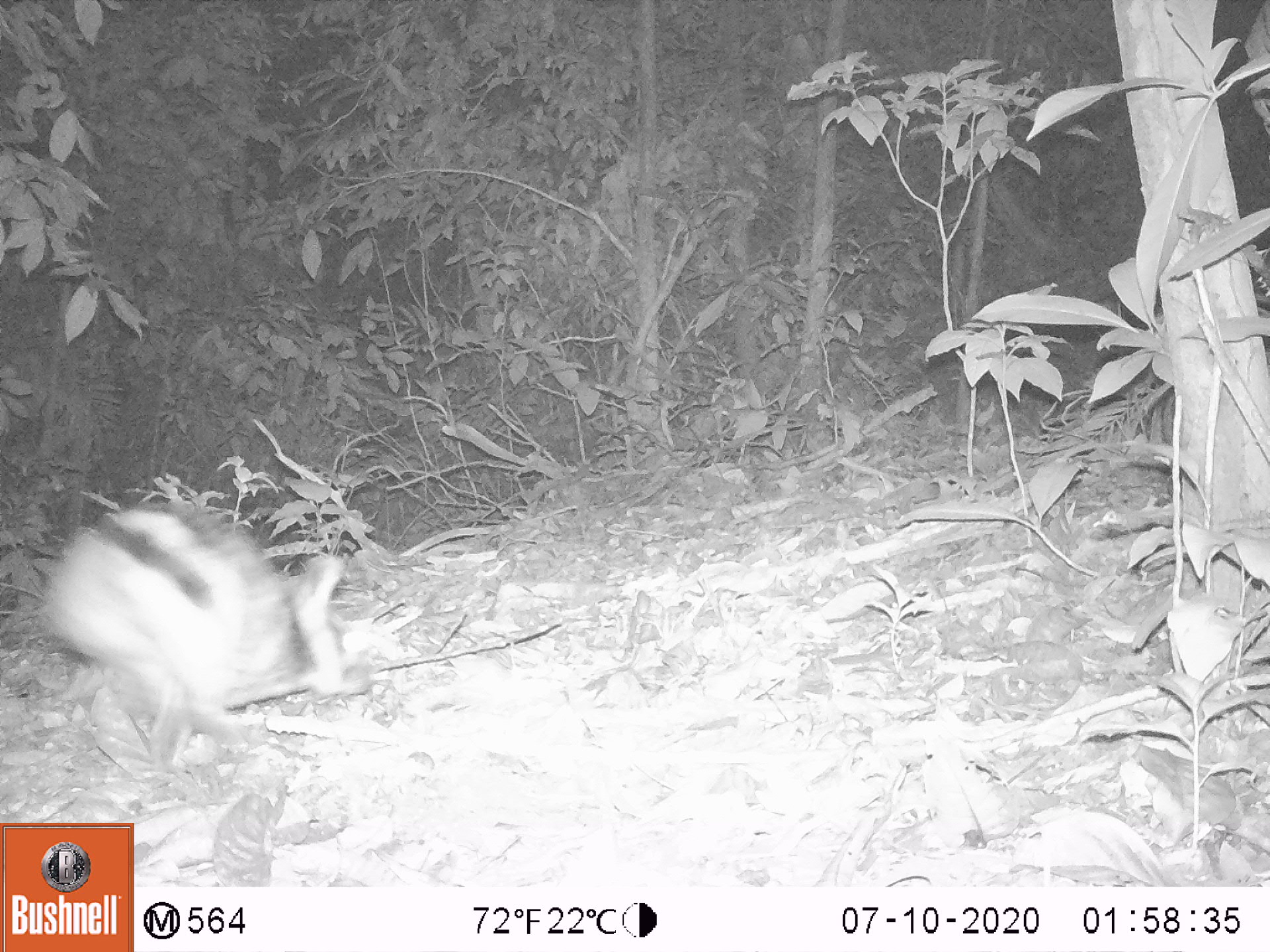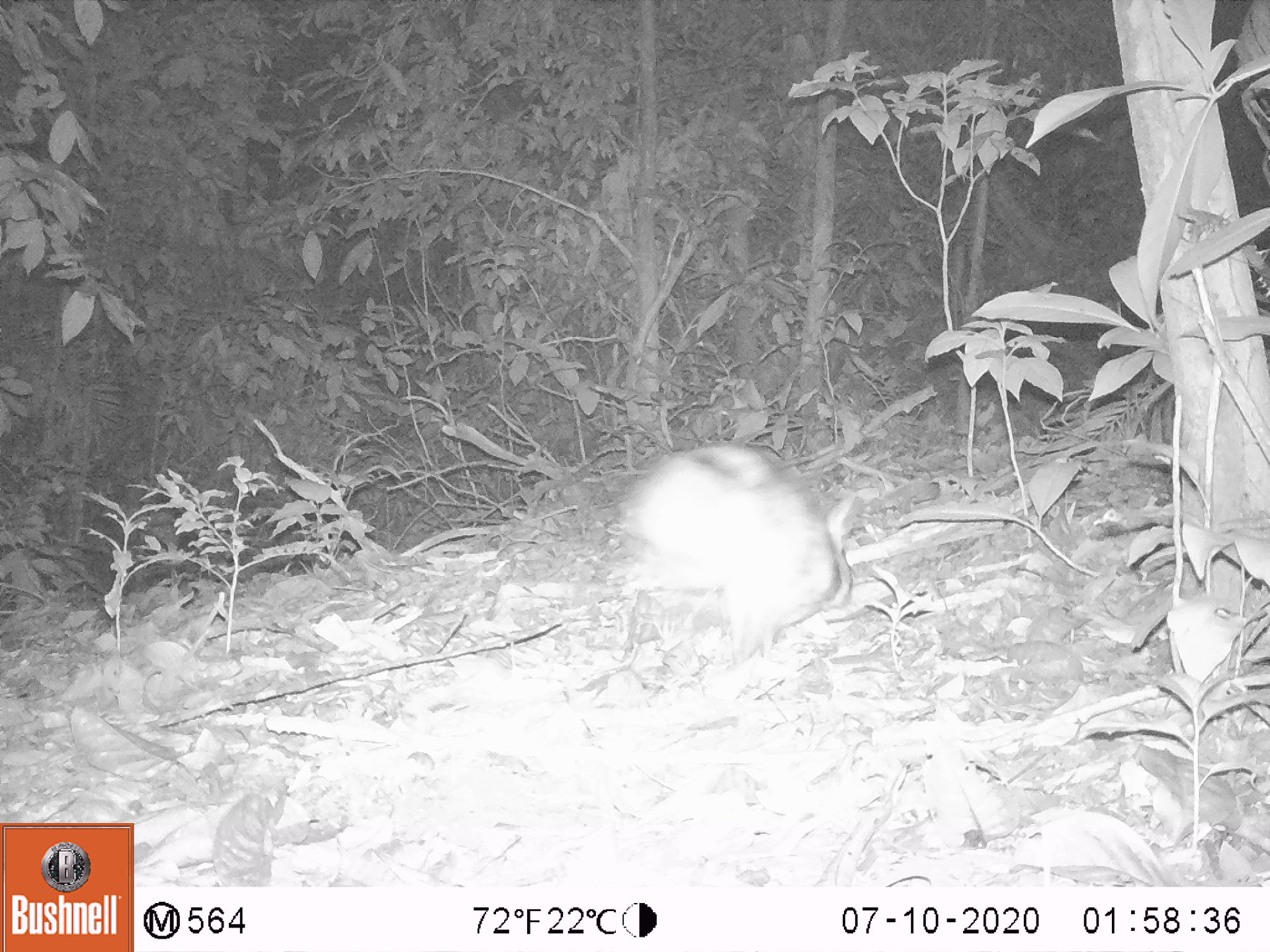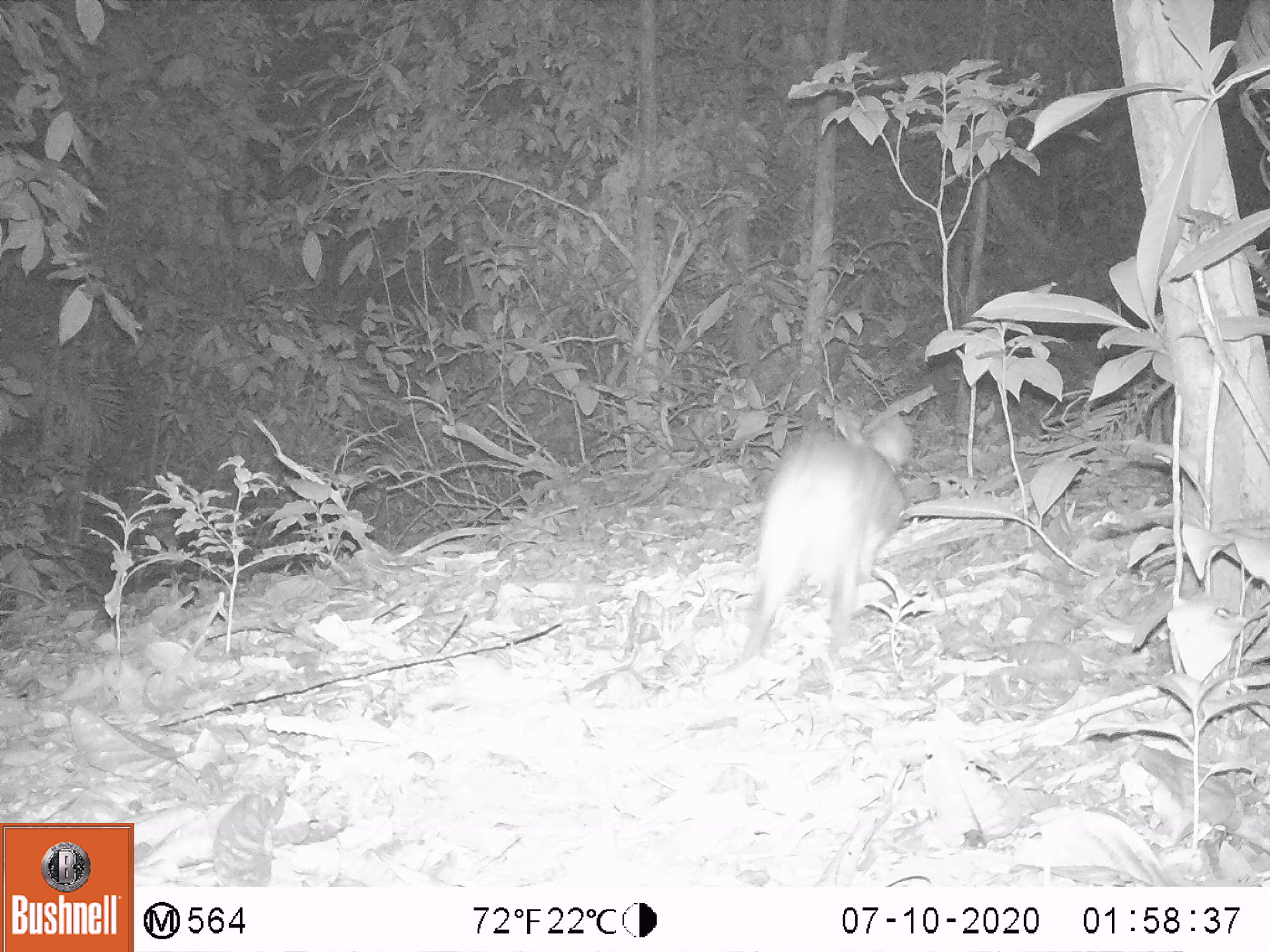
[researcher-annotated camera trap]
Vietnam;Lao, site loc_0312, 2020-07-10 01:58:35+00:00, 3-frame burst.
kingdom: Animalia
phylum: Chordata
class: Mammalia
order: Lagomorpha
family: Leporidae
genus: Nesolagus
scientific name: Nesolagus timminsi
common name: annamite striped rabbit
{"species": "annamite striped rabbit (Nesolagus timminsi)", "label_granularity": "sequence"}